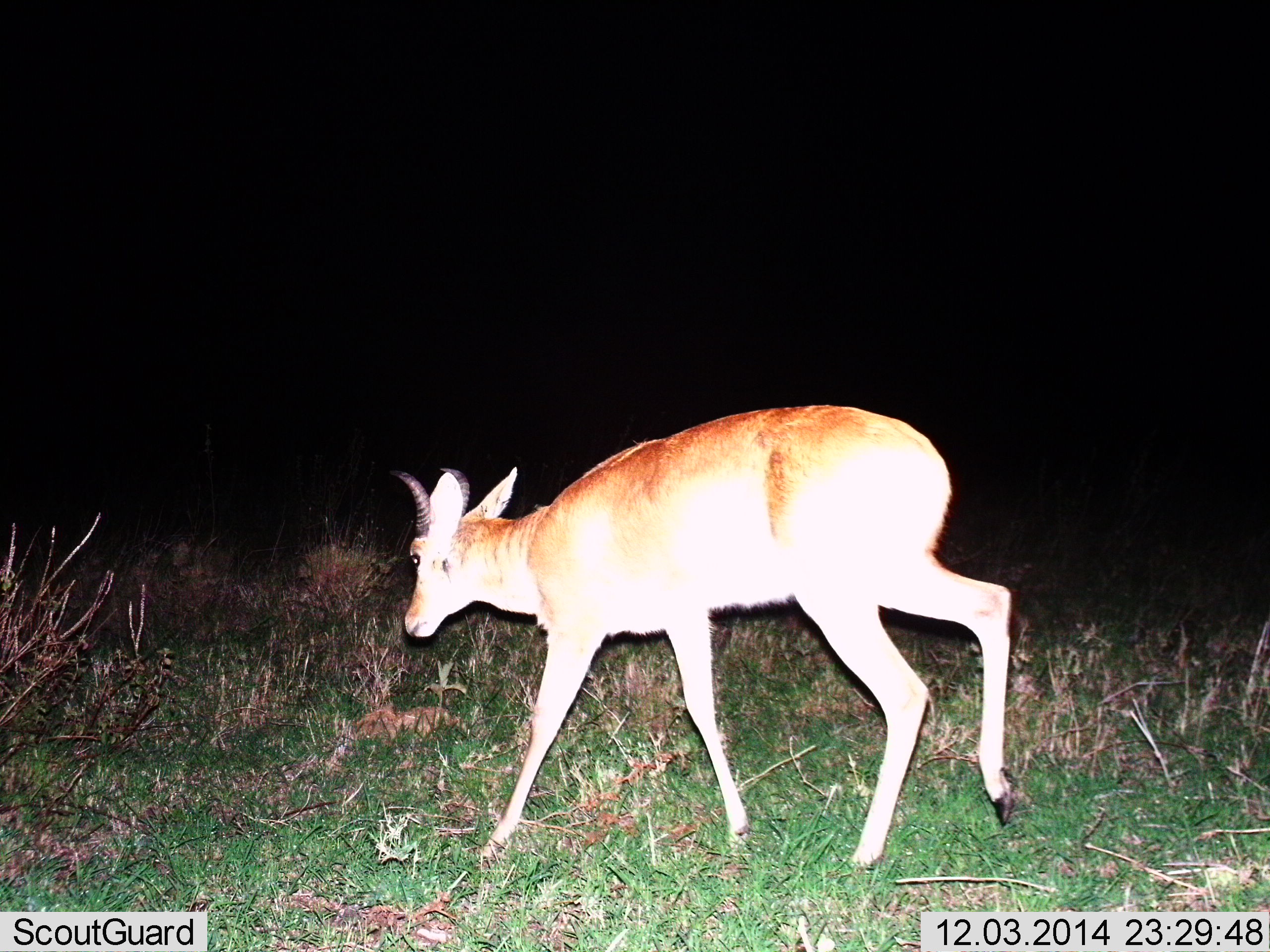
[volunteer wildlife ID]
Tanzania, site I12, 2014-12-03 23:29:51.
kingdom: Animalia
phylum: Chordata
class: Mammalia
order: Artiodactyla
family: Bovidae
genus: Redunca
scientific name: Redunca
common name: reedbuck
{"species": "reedbuck (Redunca)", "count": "1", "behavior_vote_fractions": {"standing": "0%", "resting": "0%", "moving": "100%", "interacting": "0%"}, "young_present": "0%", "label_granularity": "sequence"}